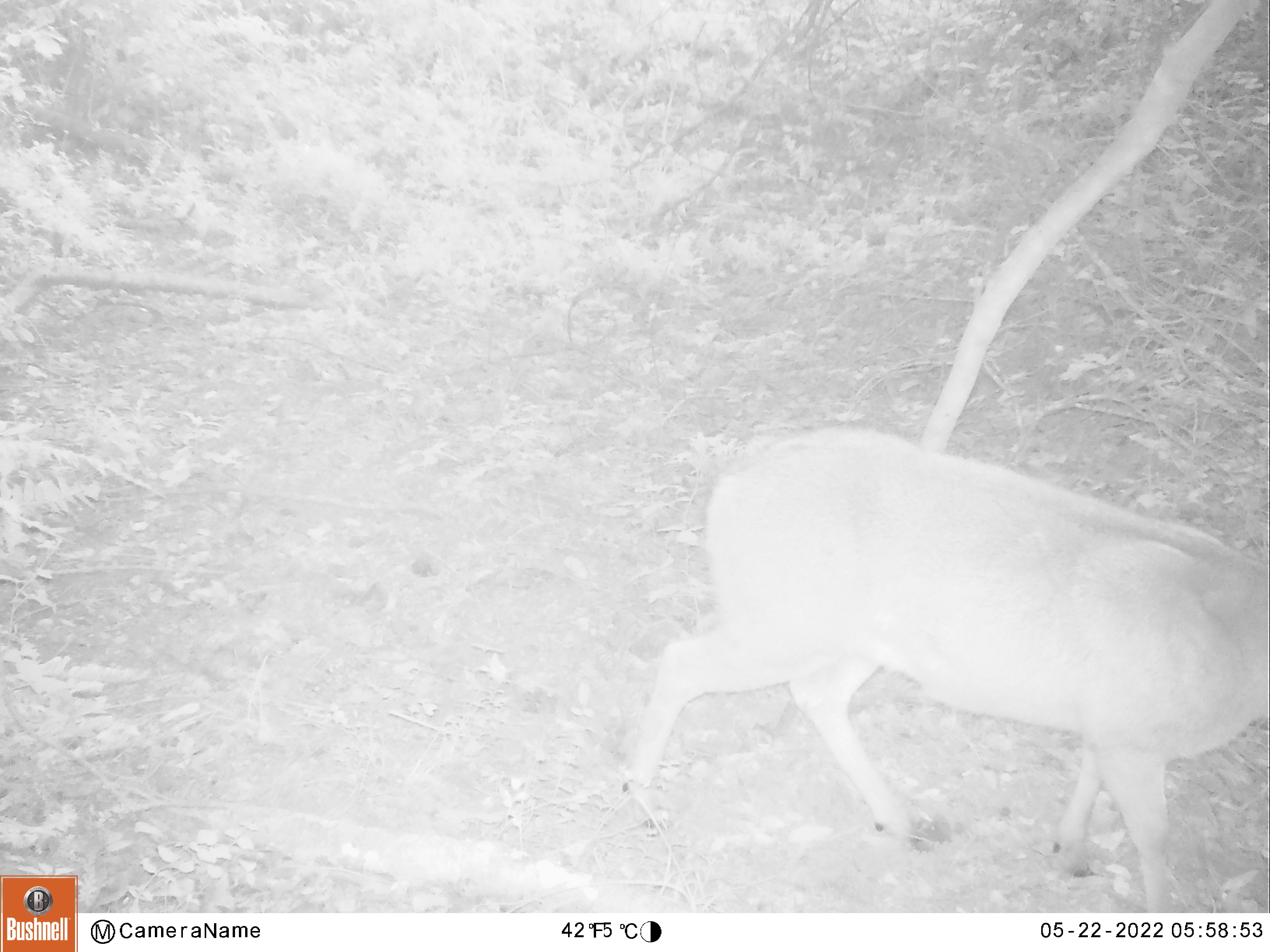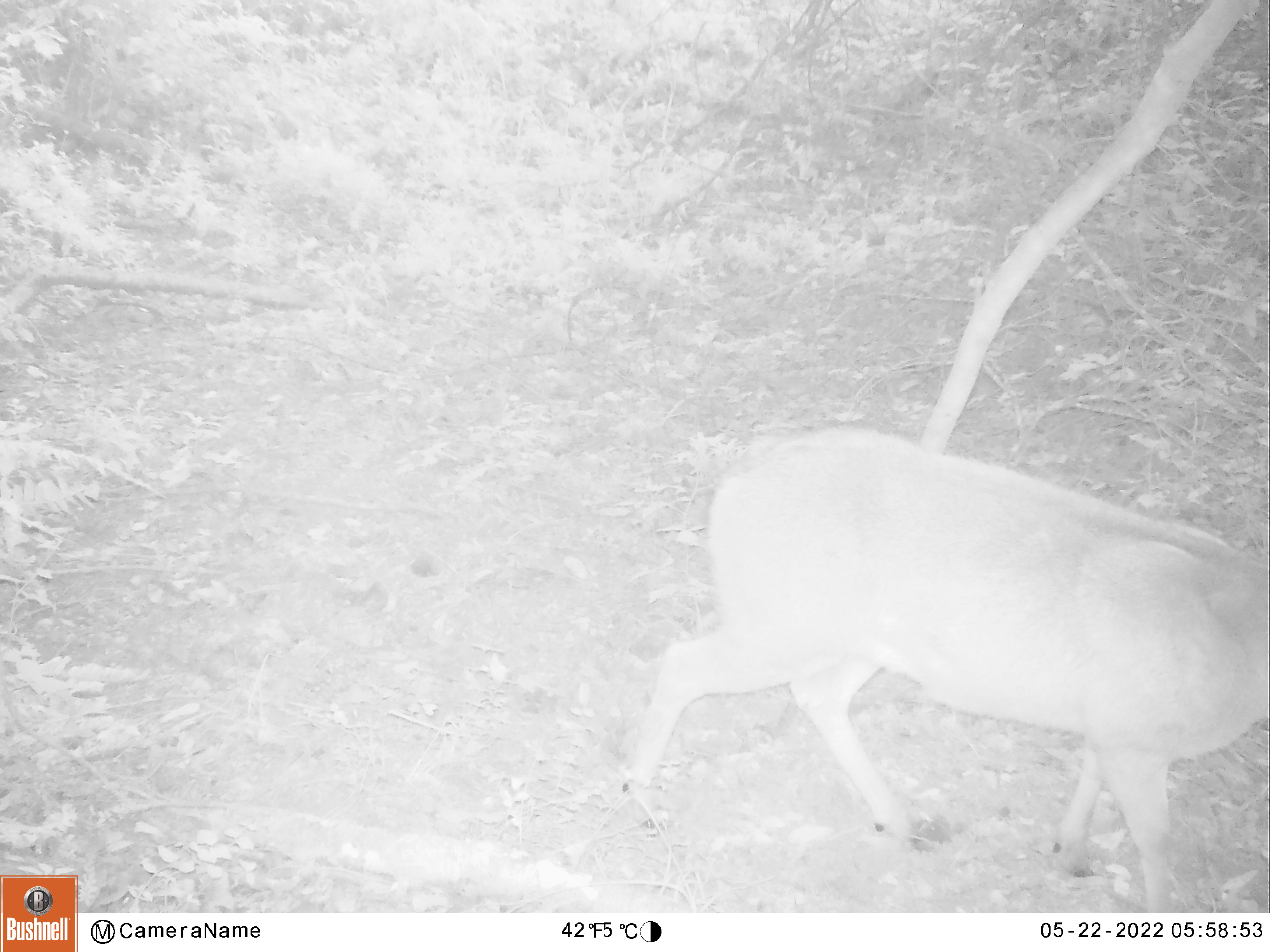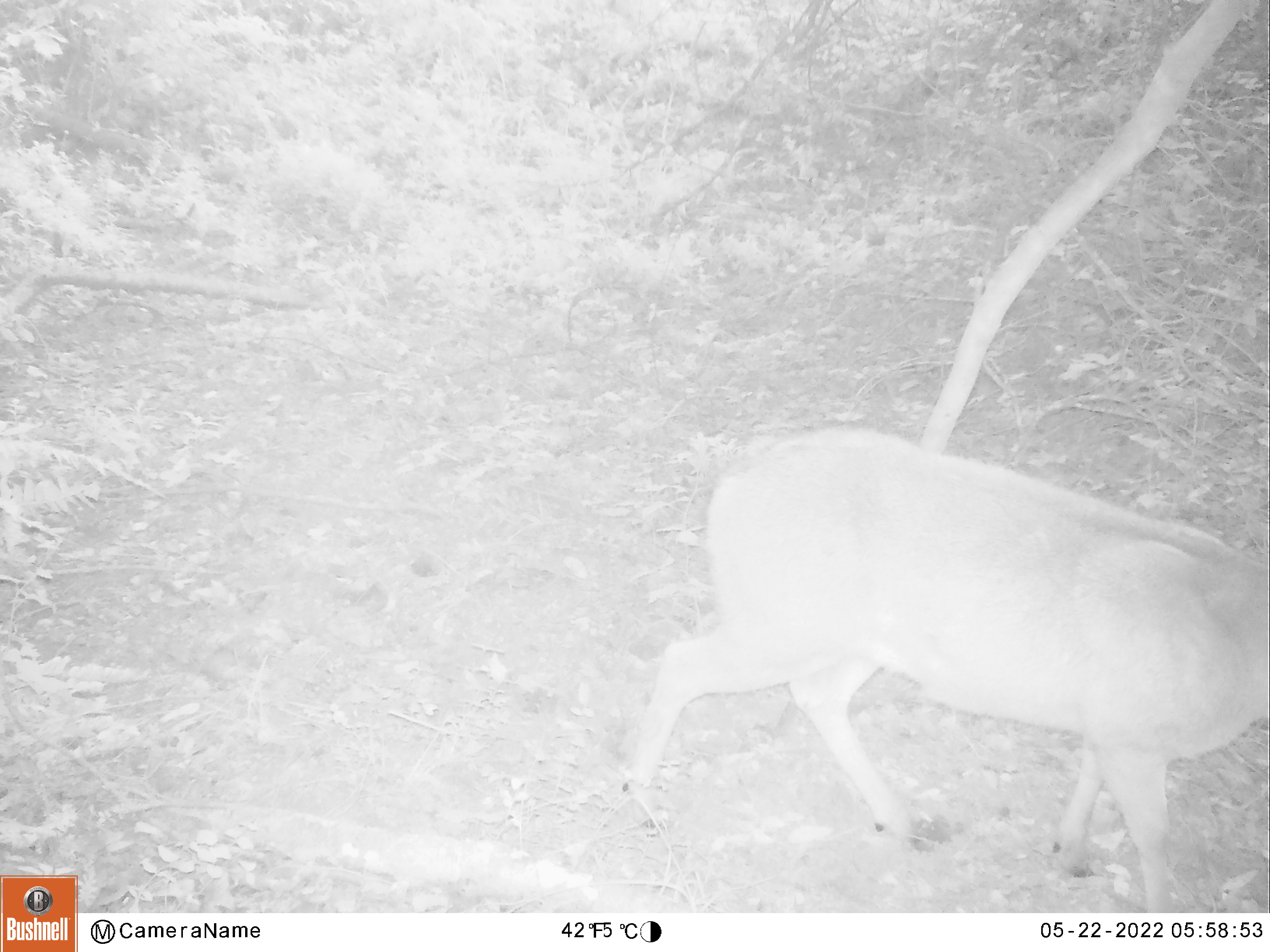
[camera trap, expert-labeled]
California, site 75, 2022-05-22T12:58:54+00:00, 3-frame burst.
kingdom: Animalia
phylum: Chordata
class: Mammalia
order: Artiodactyla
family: Cervidae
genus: Odocoileus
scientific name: Odocoileus hemionus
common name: mule deer